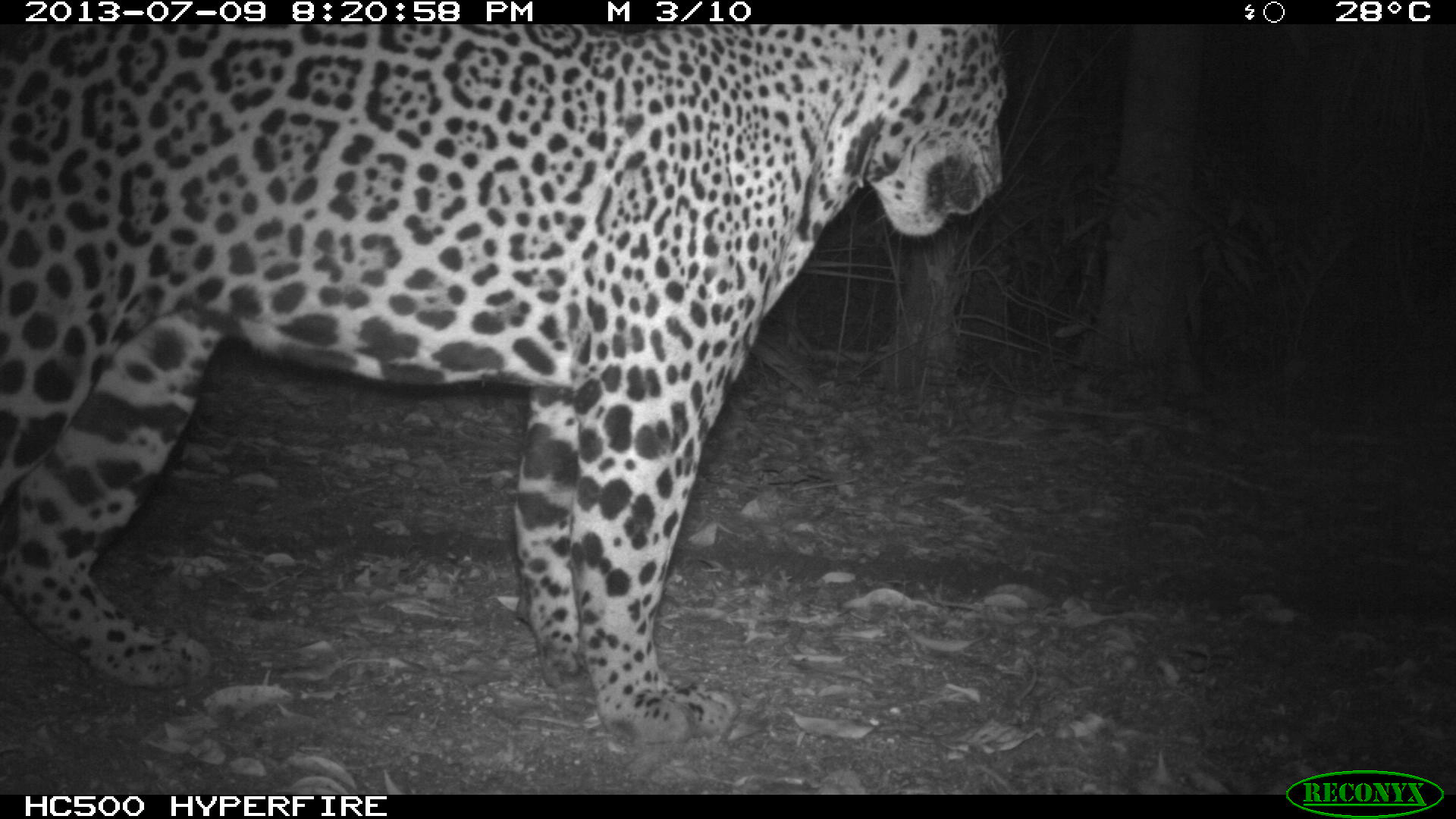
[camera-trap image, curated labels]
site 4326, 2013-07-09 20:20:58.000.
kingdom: Animalia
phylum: Chordata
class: Mammalia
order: Carnivora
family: Felidae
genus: Panthera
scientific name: Panthera onca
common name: jaguar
Panthera onca (jaguar), count 1, sex male.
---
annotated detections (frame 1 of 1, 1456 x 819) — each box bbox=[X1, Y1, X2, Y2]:
panthera onca: bbox=[0, 19, 1008, 742]